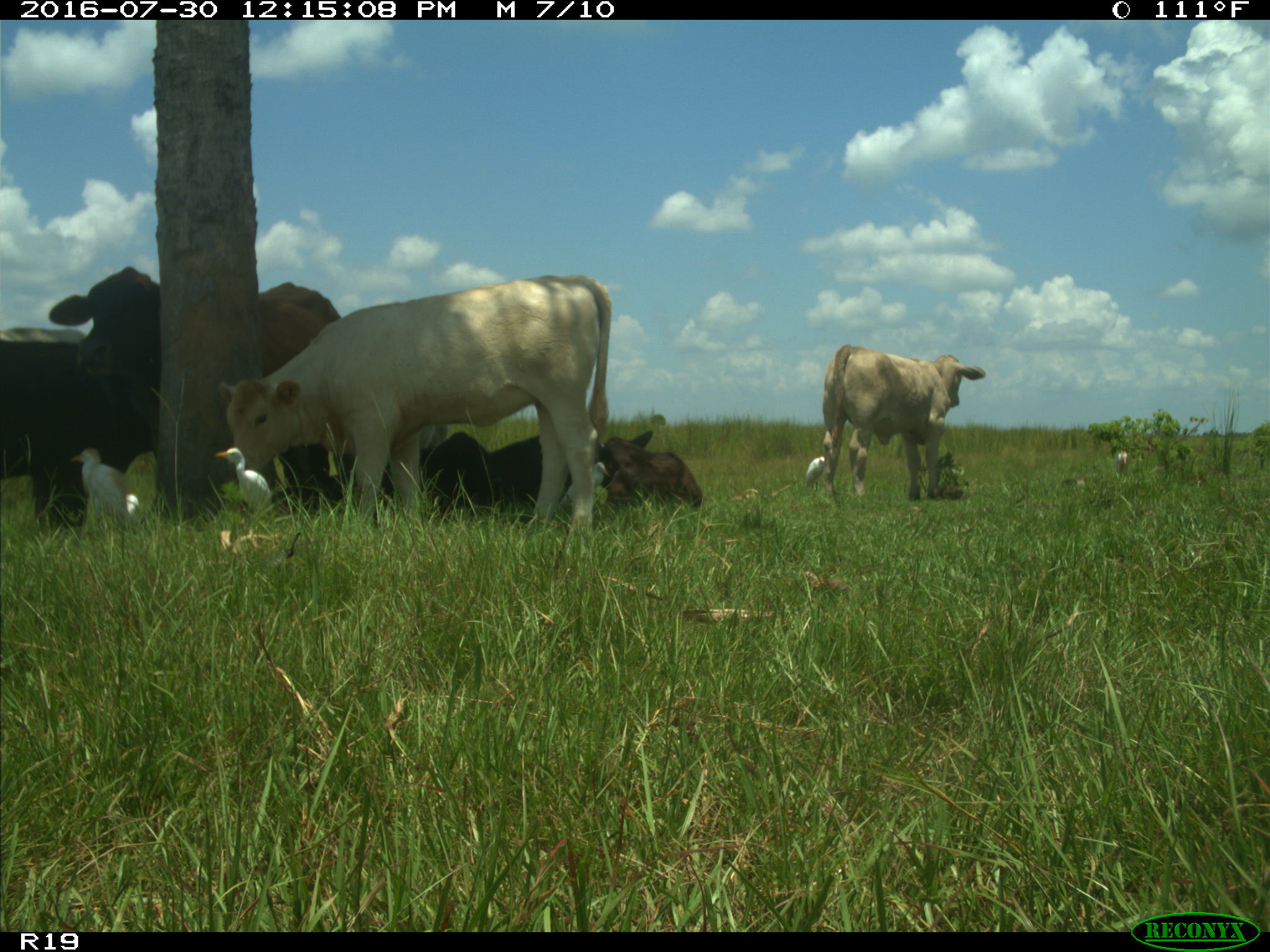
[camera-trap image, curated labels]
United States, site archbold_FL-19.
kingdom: Animalia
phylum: Chordata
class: Mammalia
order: Artiodactyla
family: Bovidae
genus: Bos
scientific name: Bos taurus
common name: domestic cow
Bos taurus (domestic cow).